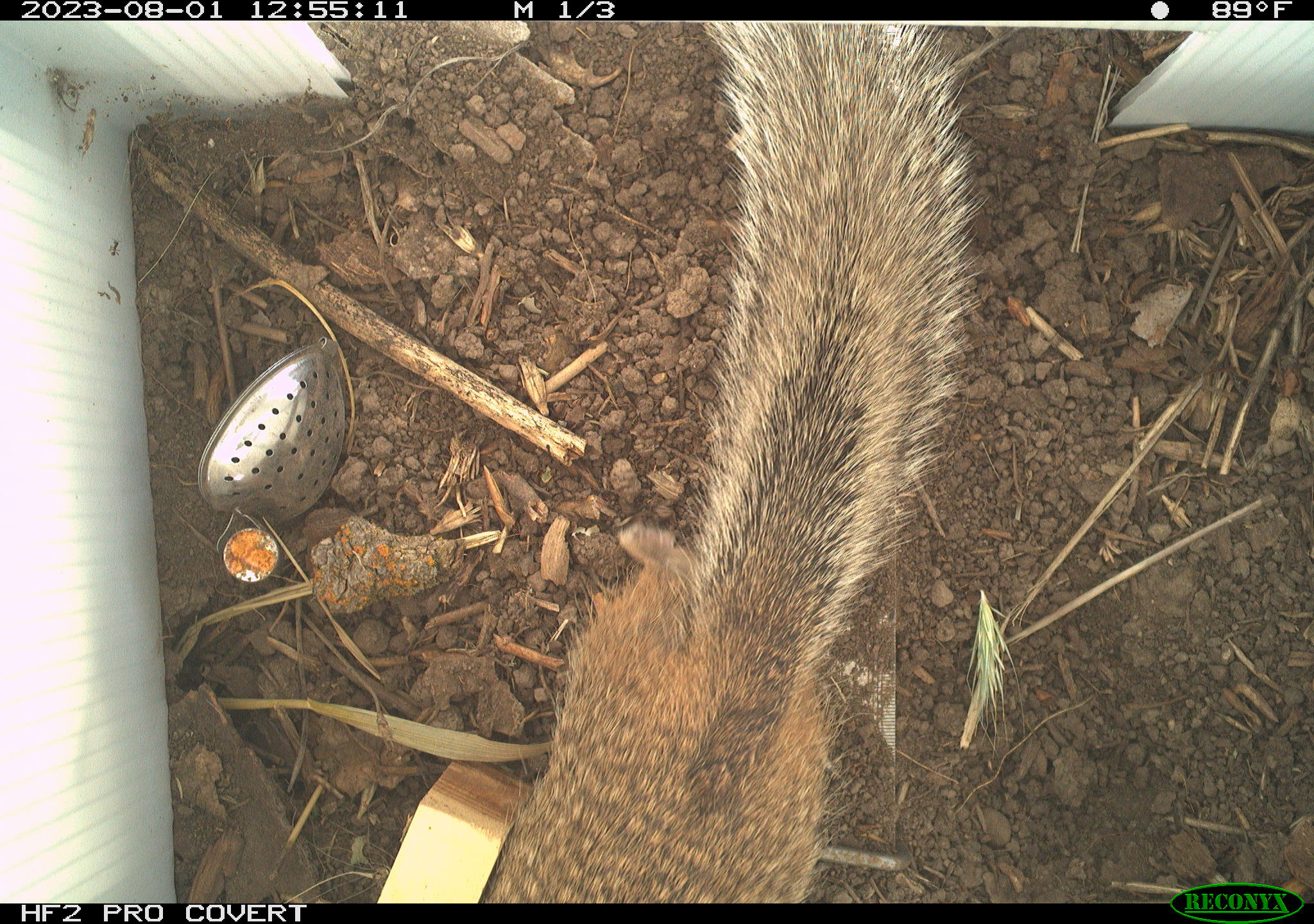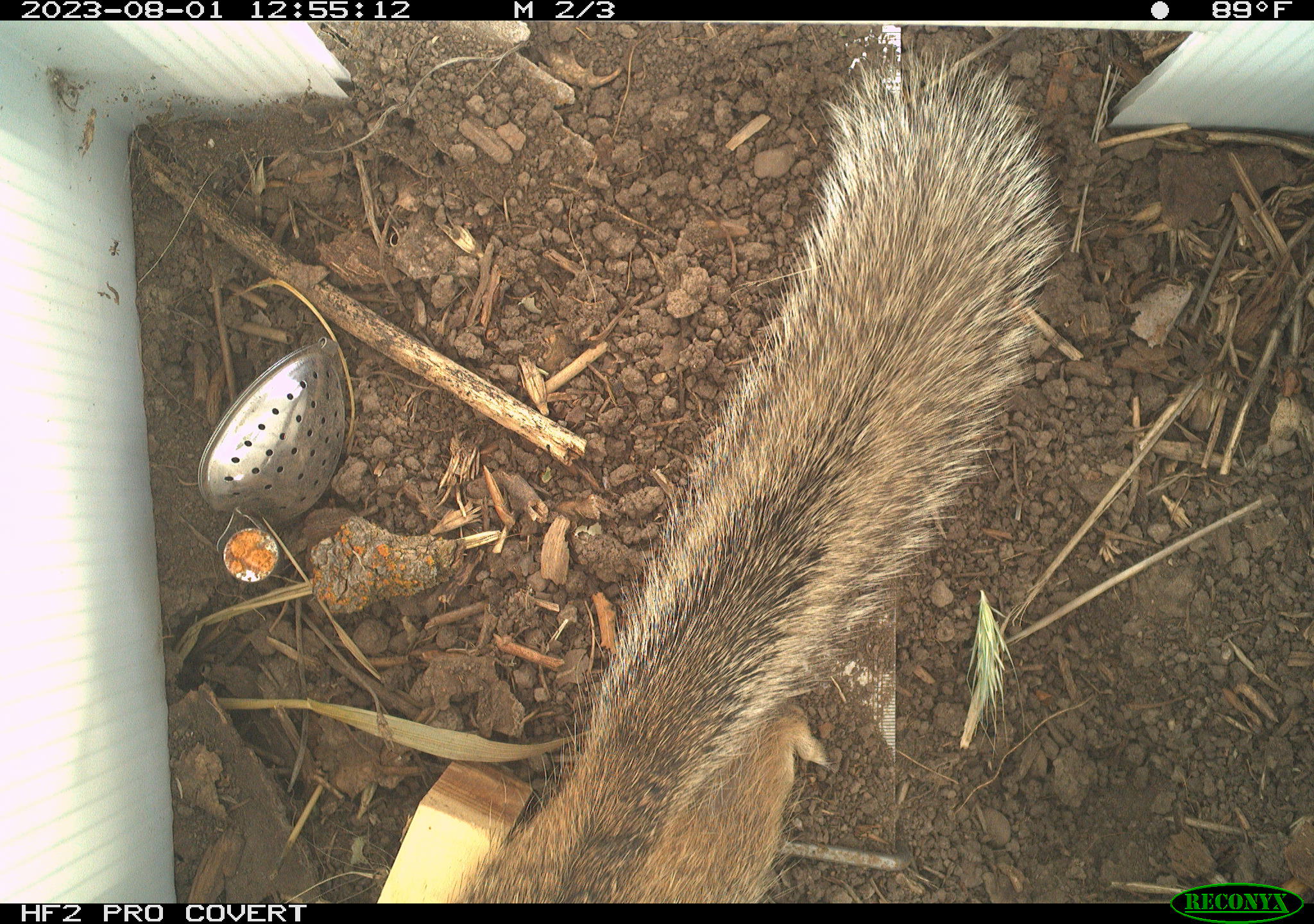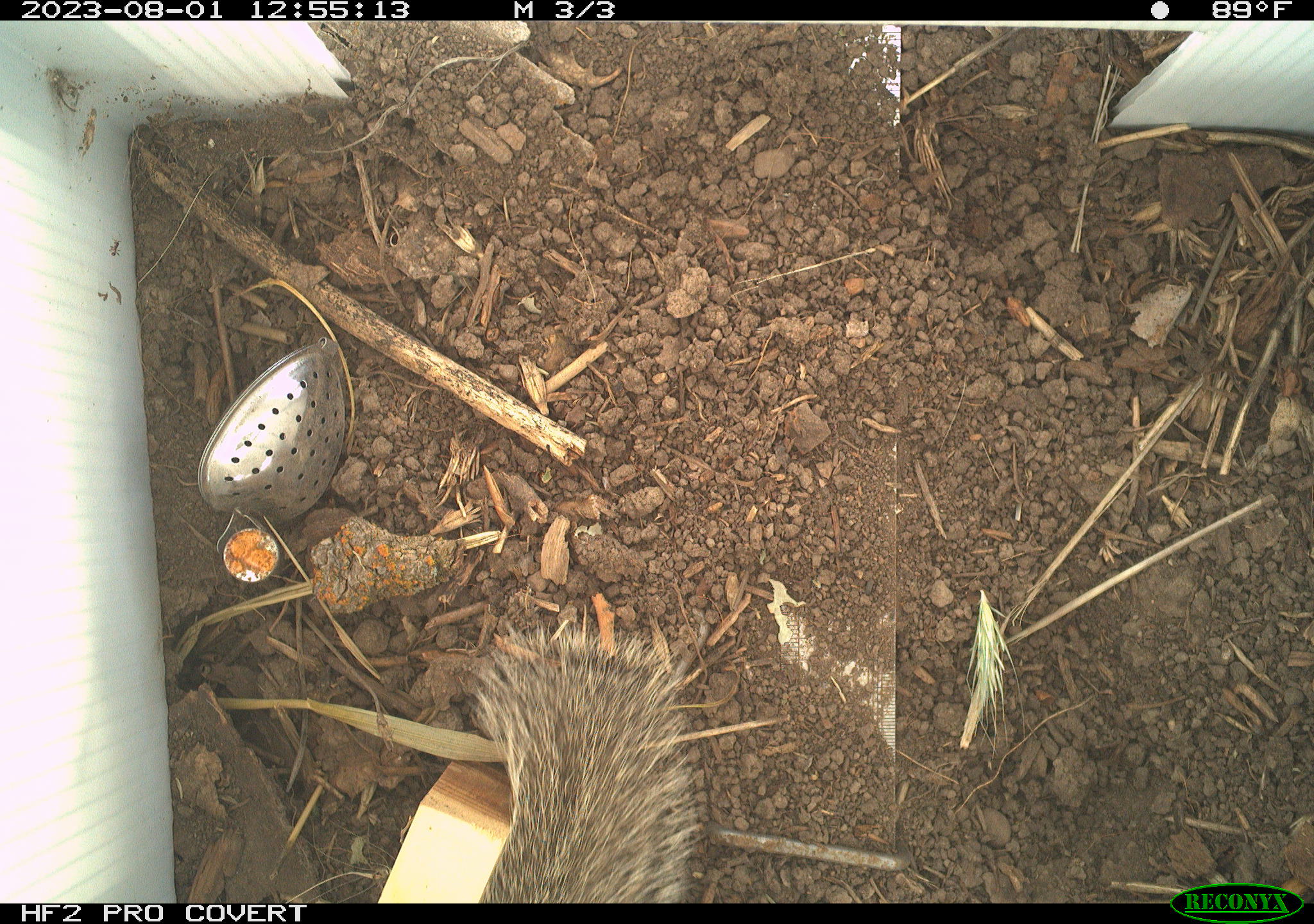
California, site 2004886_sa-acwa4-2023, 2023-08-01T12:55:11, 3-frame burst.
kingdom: Animalia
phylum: Chordata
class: Mammalia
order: Rodentia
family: Sciuridae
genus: Otospermophilus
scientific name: Otospermophilus beecheyi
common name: california ground squirrel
California ground squirrel (Otospermophilus beecheyi).